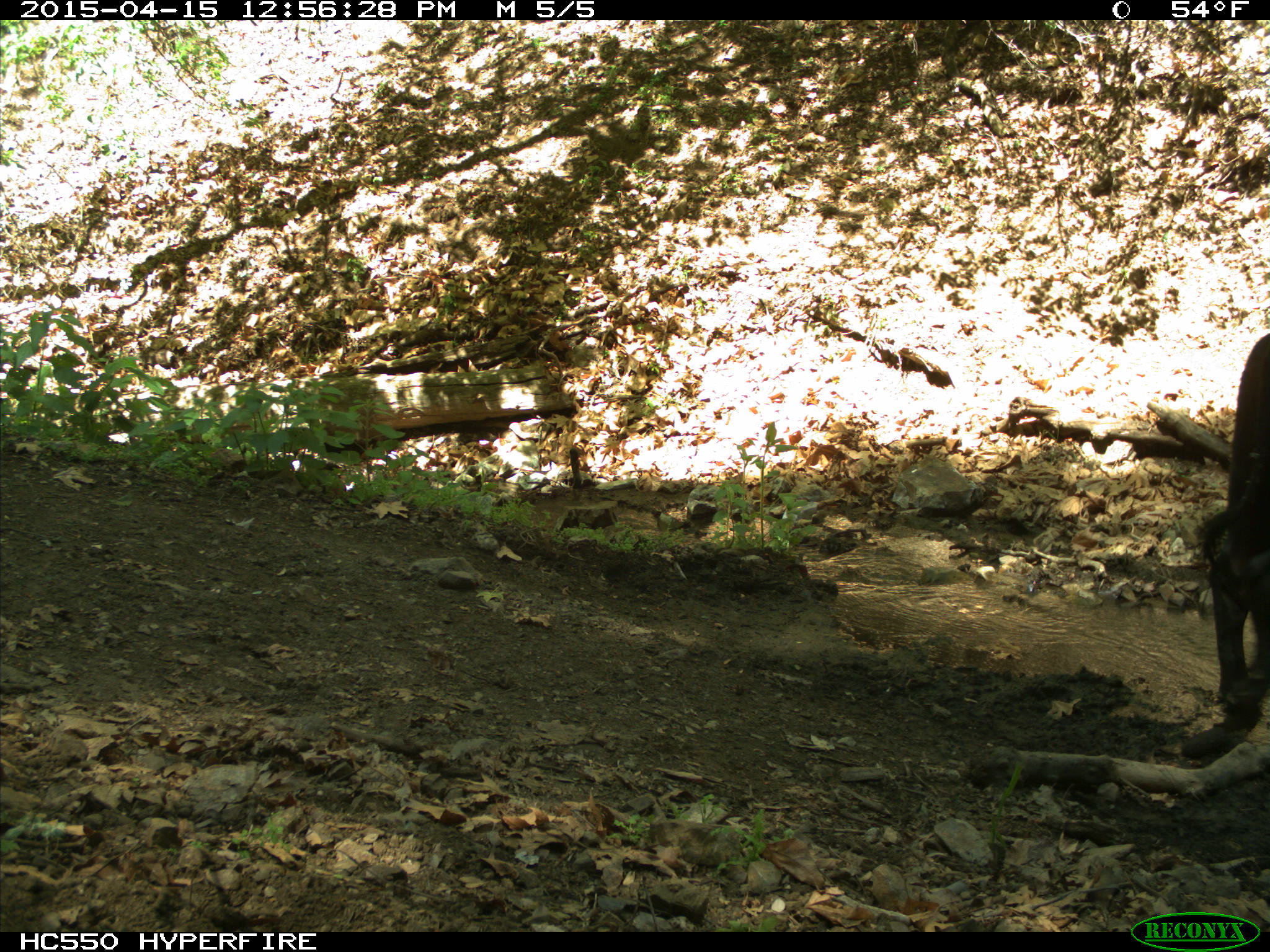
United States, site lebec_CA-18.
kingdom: Animalia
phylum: Chordata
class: Mammalia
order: Artiodactyla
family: Bovidae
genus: Bos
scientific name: Bos taurus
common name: domestic cow